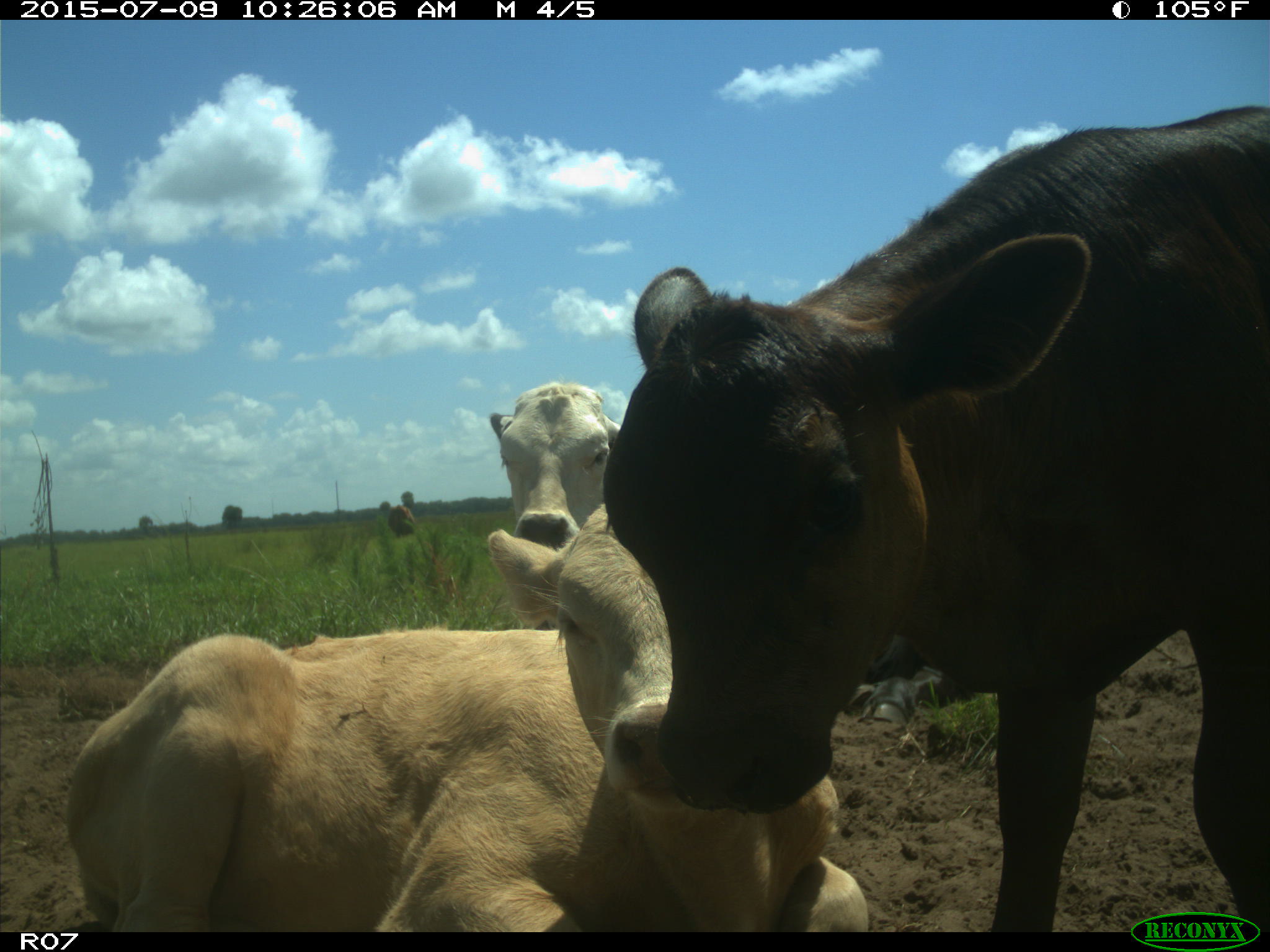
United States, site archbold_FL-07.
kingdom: Animalia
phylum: Chordata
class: Mammalia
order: Artiodactyla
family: Bovidae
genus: Bos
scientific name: Bos taurus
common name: domestic cow